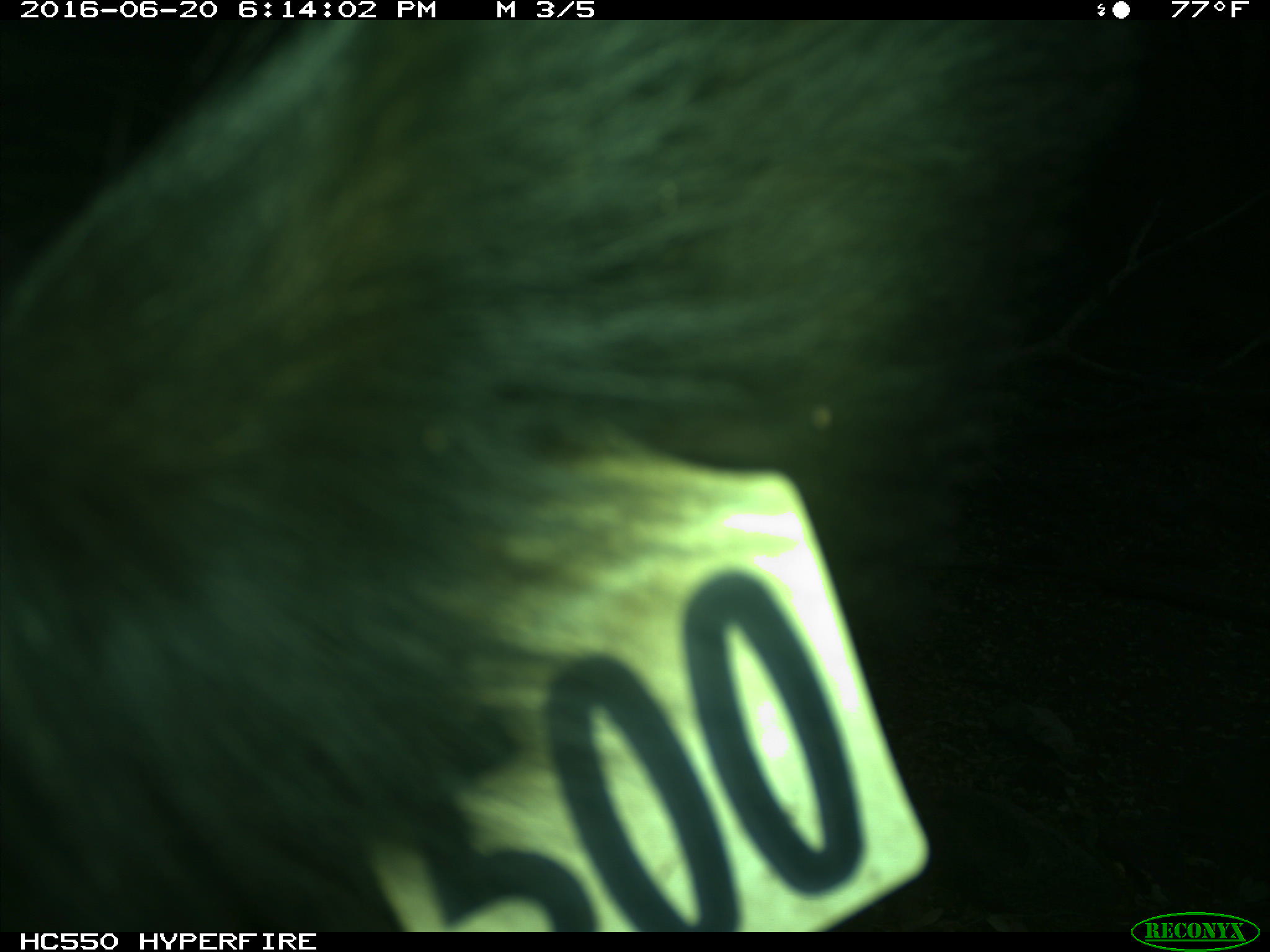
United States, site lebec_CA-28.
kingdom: Animalia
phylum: Chordata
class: Mammalia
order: Artiodactyla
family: Bovidae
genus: Bos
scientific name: Bos taurus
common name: domestic cow